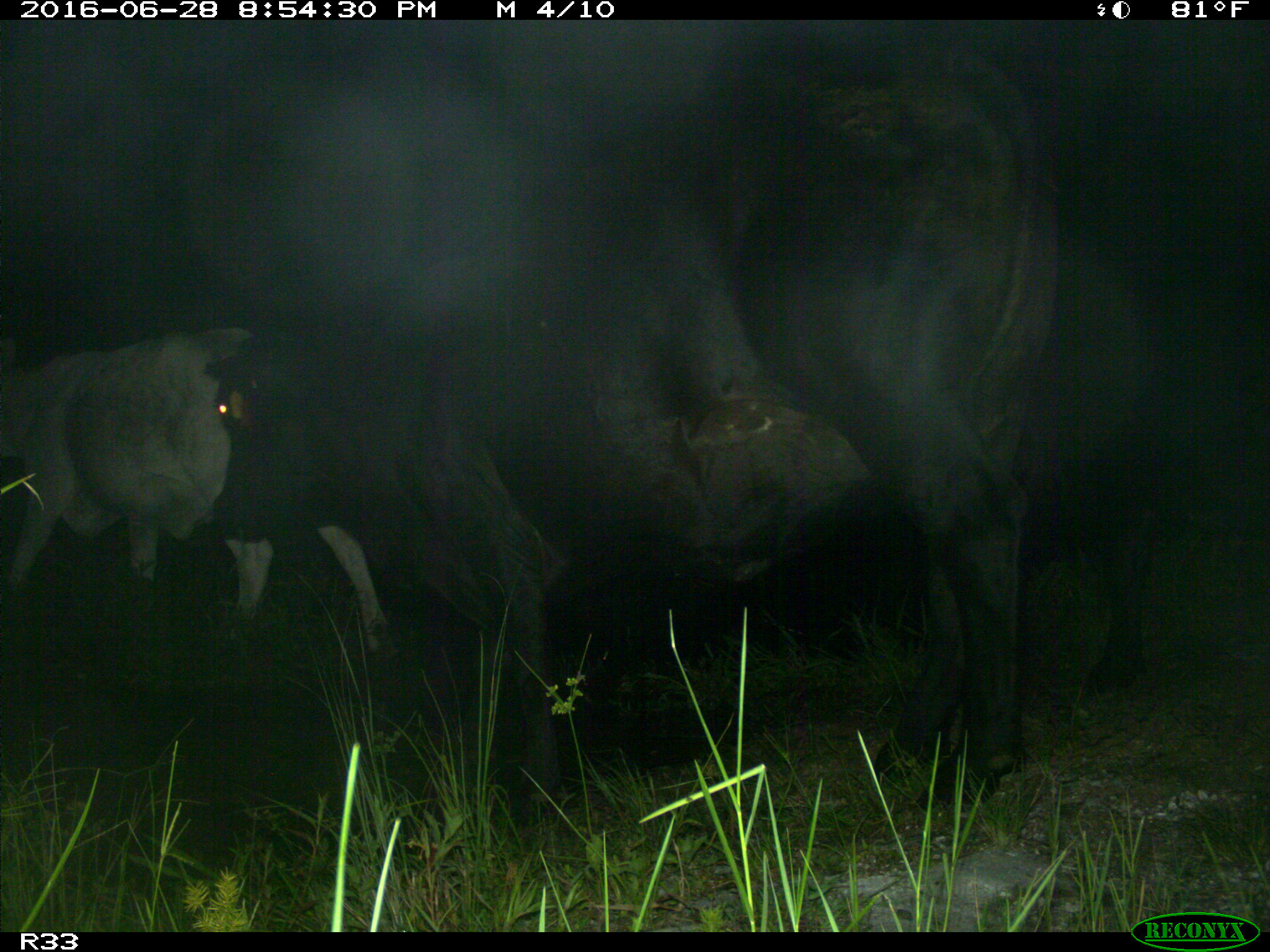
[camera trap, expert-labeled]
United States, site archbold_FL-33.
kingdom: Animalia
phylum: Chordata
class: Mammalia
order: Artiodactyla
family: Bovidae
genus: Bos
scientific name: Bos taurus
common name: domestic cow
Bos taurus (domestic cow).